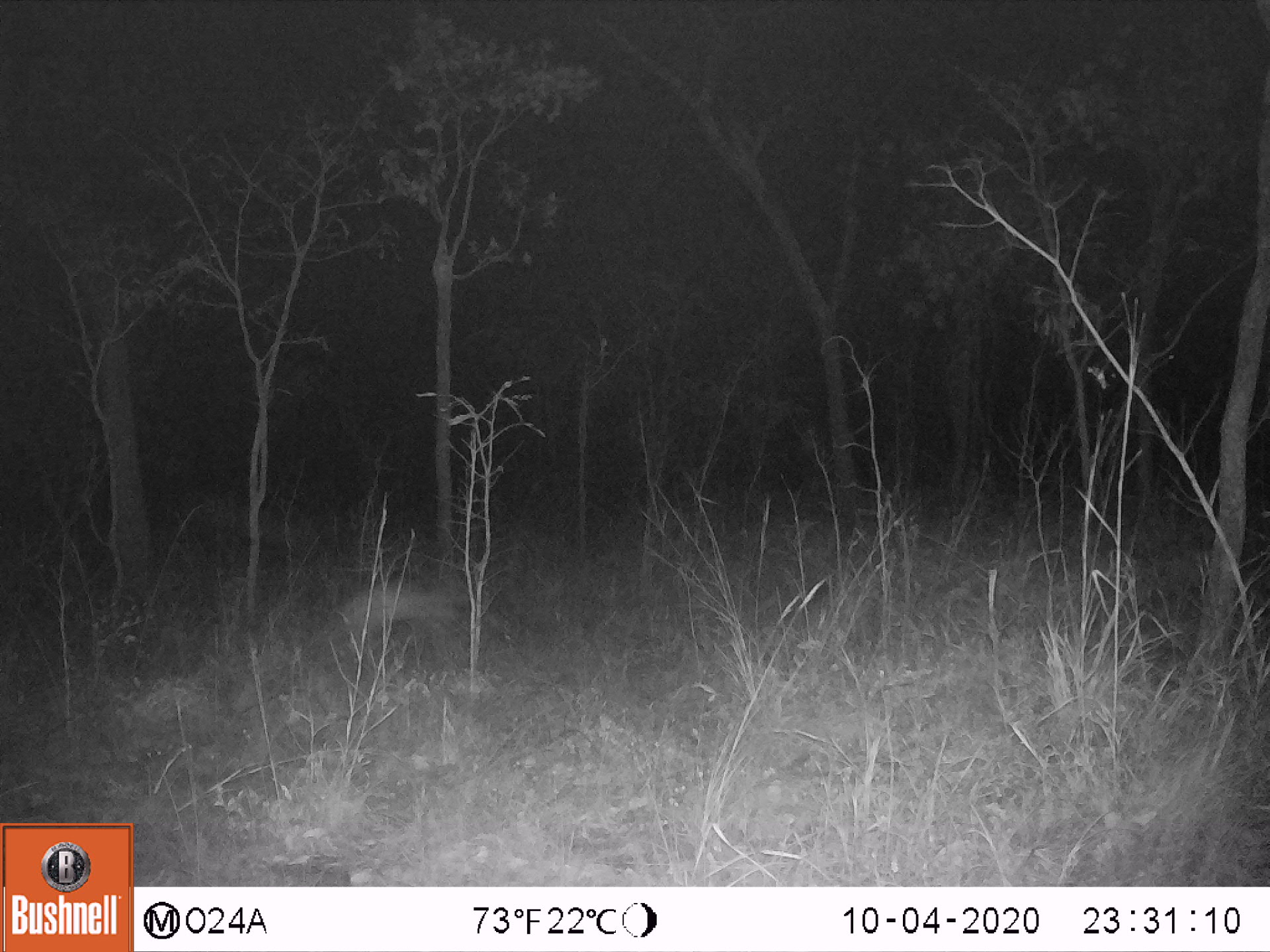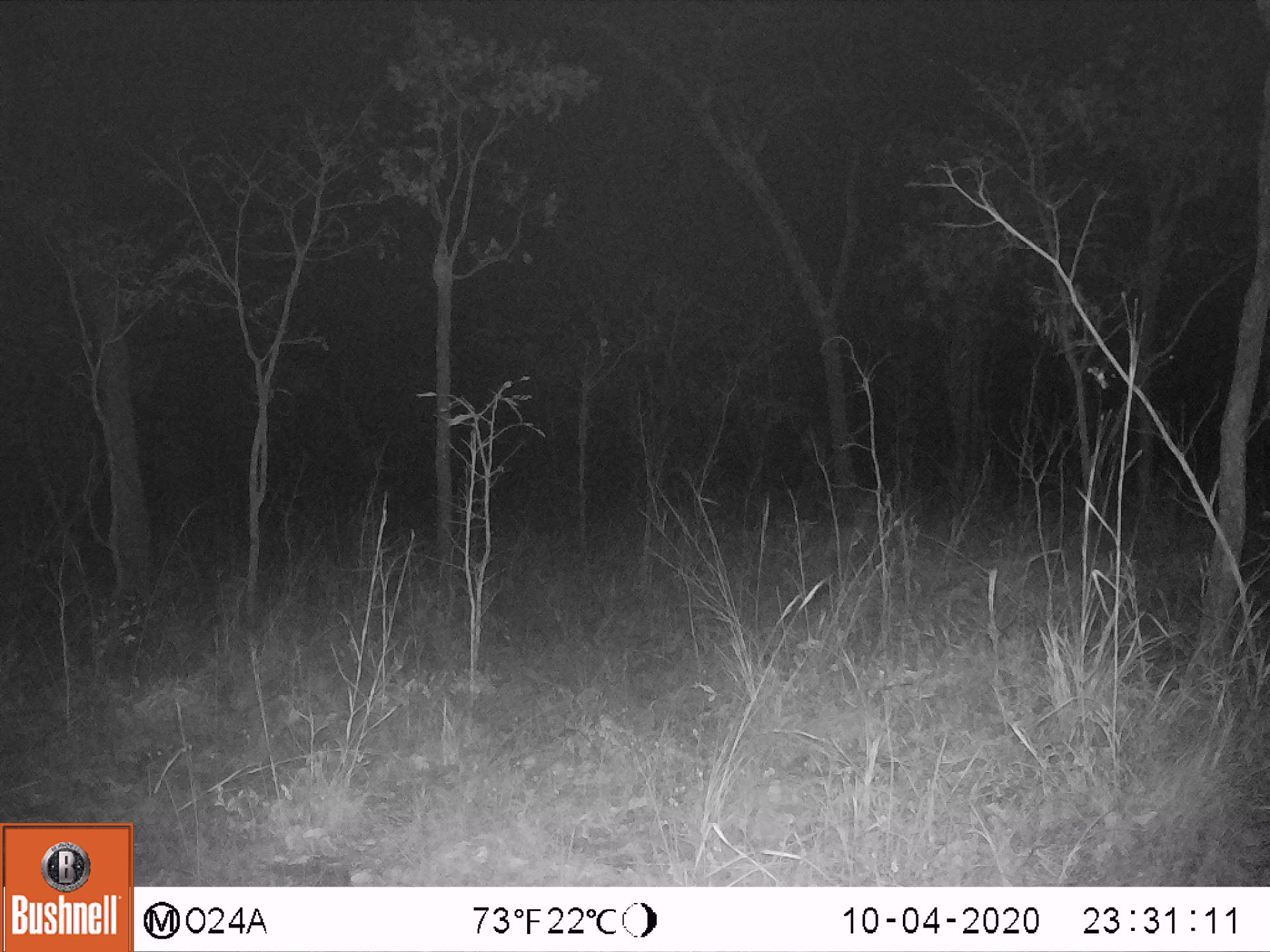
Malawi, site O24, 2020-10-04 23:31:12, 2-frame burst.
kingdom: Animalia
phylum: Chordata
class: Mammalia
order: Artiodactyla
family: Bovidae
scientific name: Antilopinae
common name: small antelope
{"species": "small antelope (Antilopinae)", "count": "1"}